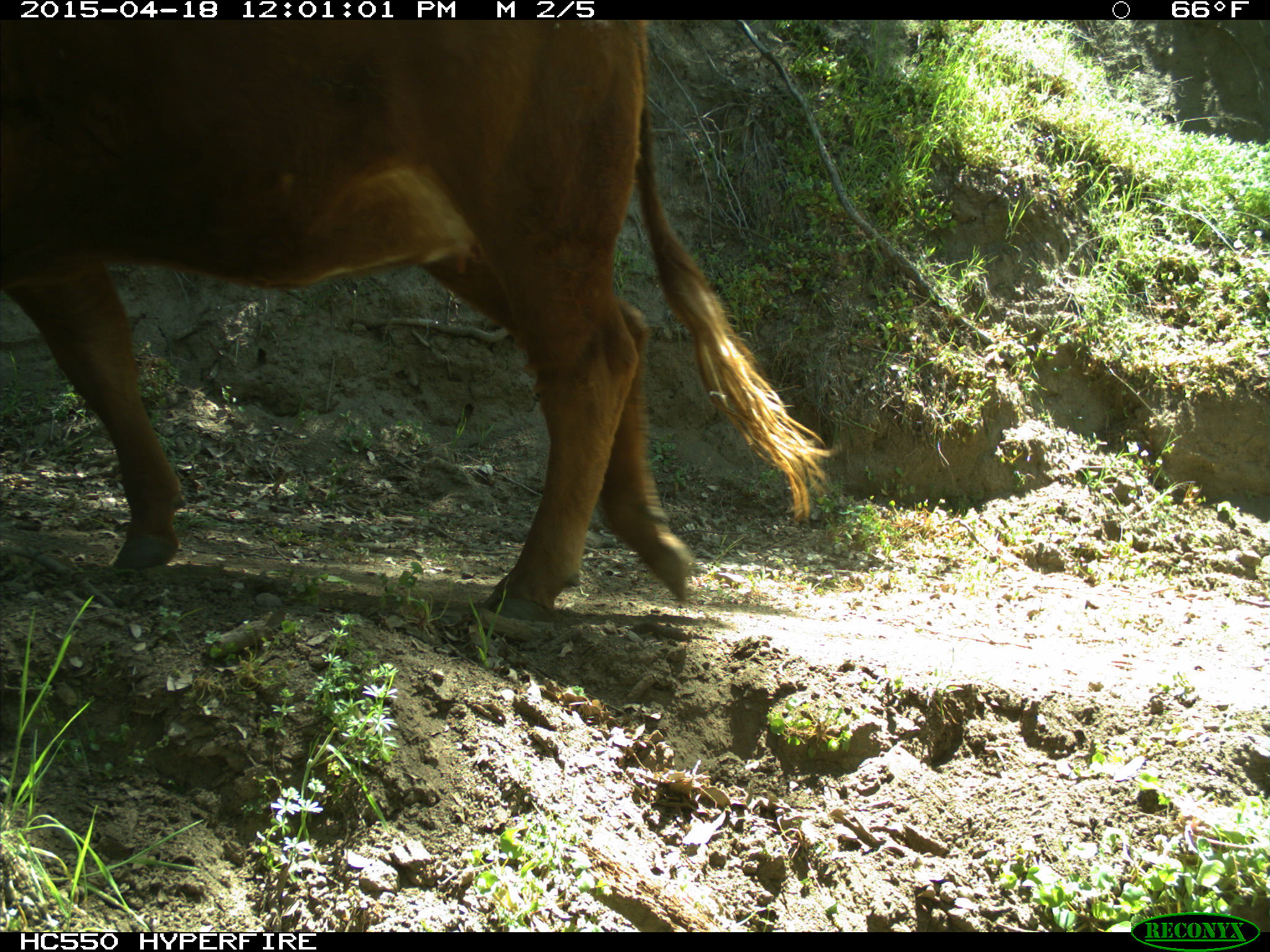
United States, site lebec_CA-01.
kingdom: Animalia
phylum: Chordata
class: Mammalia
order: Artiodactyla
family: Bovidae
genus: Bos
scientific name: Bos taurus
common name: domestic cow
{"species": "Bos taurus (domestic cow)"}